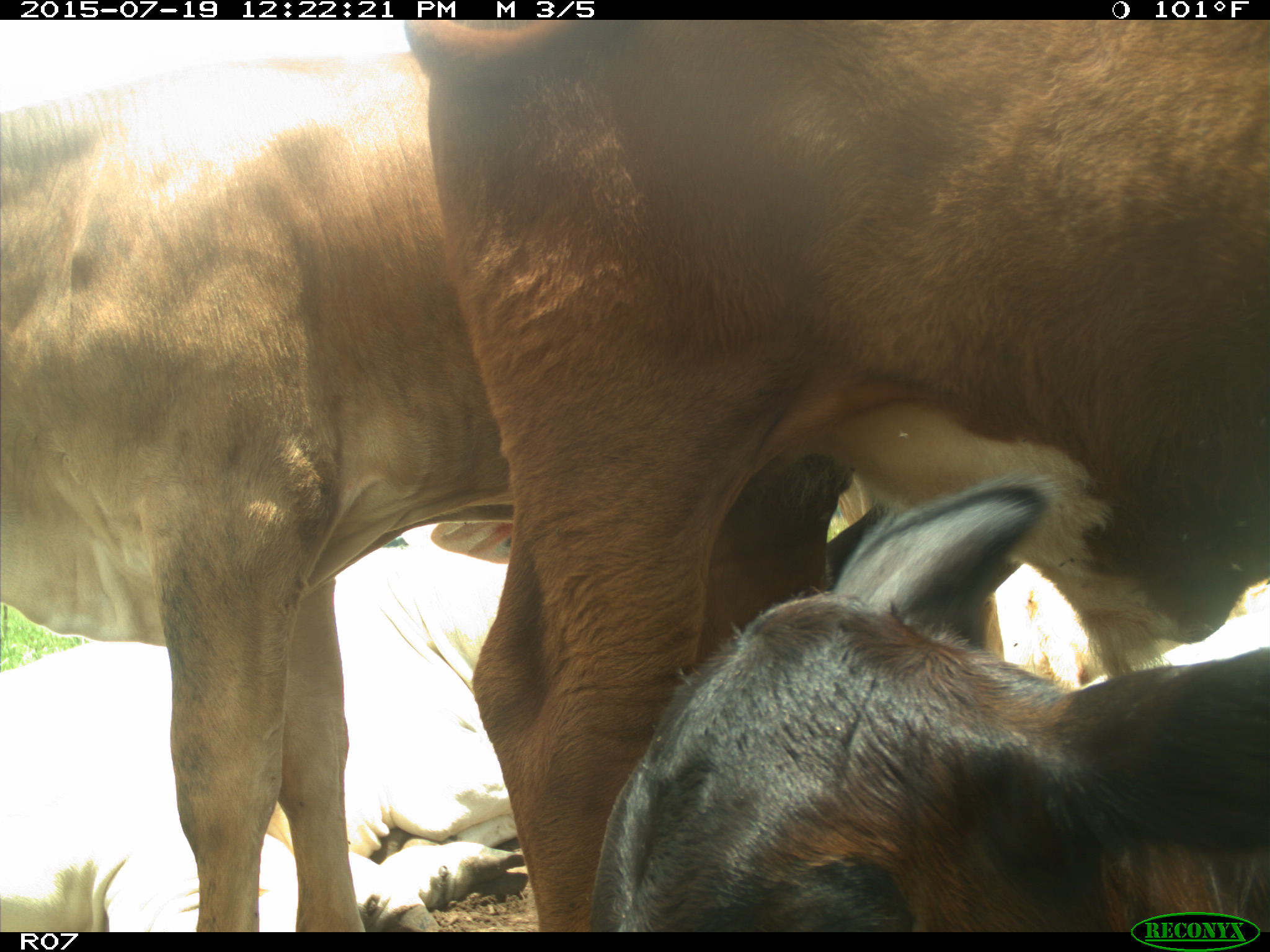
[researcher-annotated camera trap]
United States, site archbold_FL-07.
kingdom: Animalia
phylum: Chordata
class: Mammalia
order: Artiodactyla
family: Bovidae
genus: Bos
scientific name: Bos taurus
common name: domestic cow